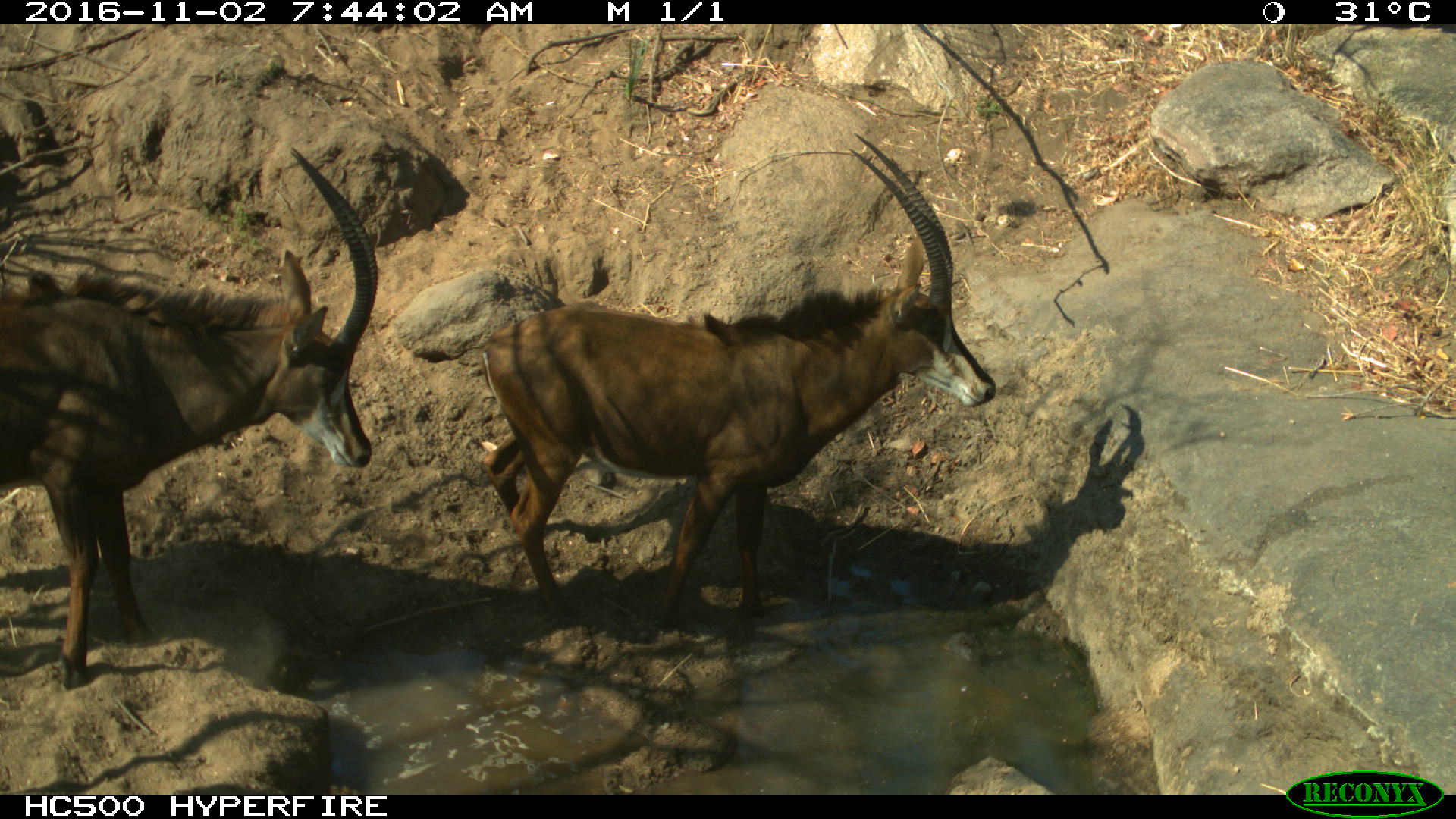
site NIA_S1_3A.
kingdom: Animalia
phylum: Chordata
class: Mammalia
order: Artiodactyla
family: Bovidae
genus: Hippotragus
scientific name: Hippotragus niger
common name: sable antelope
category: sable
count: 2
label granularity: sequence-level